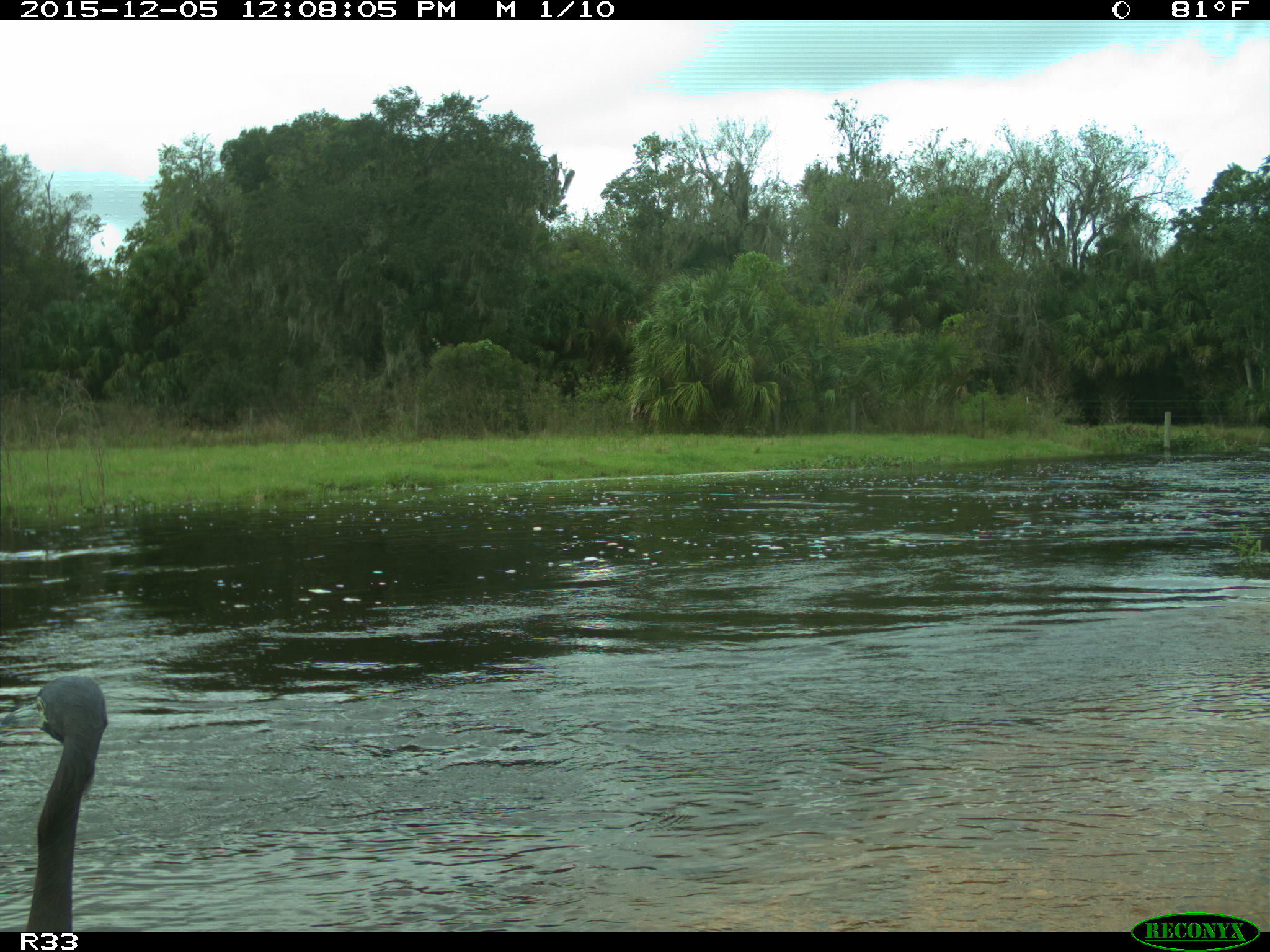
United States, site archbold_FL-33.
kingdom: Animalia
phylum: Chordata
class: Aves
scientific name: Aves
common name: birds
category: unidentified bird